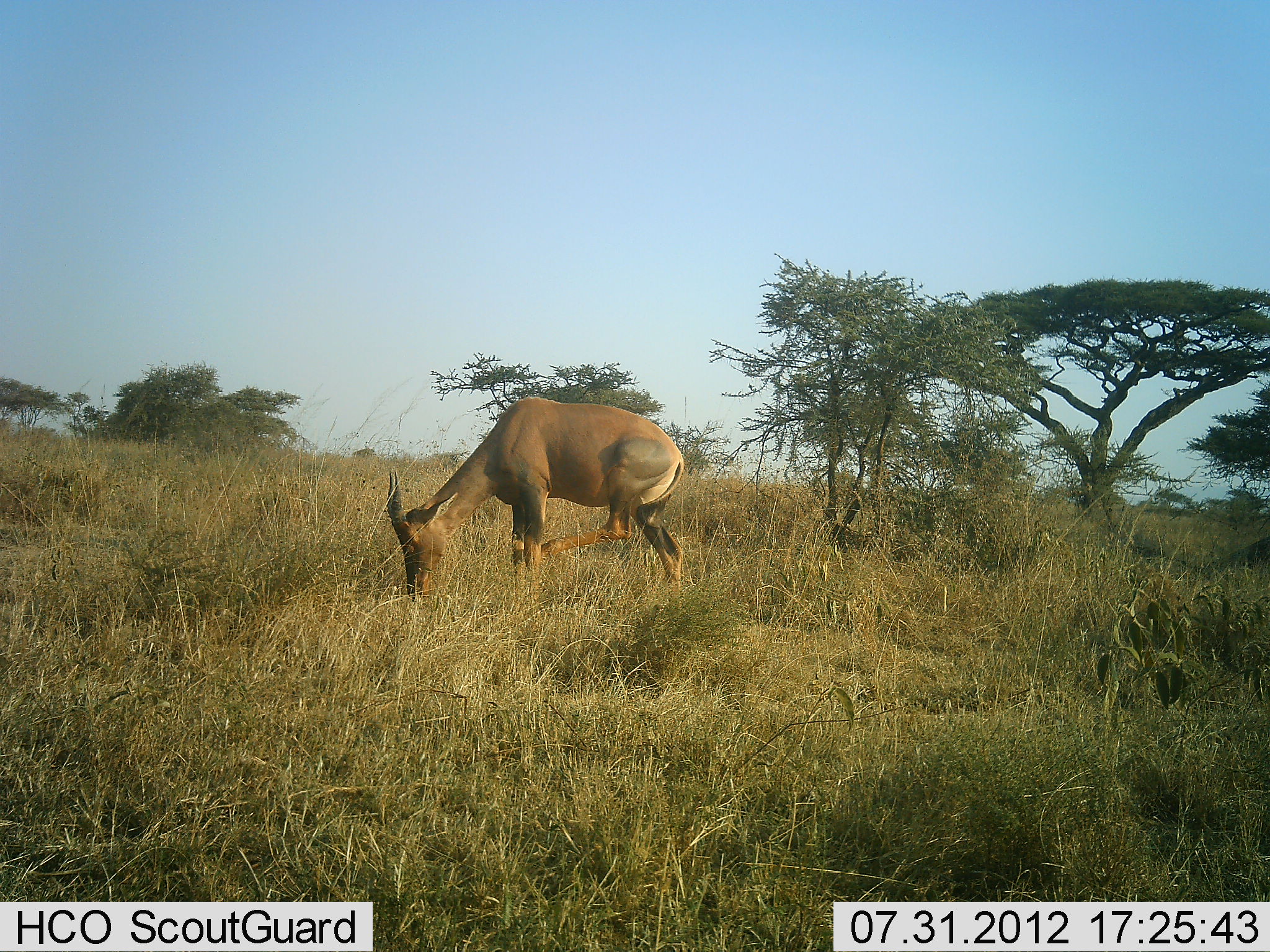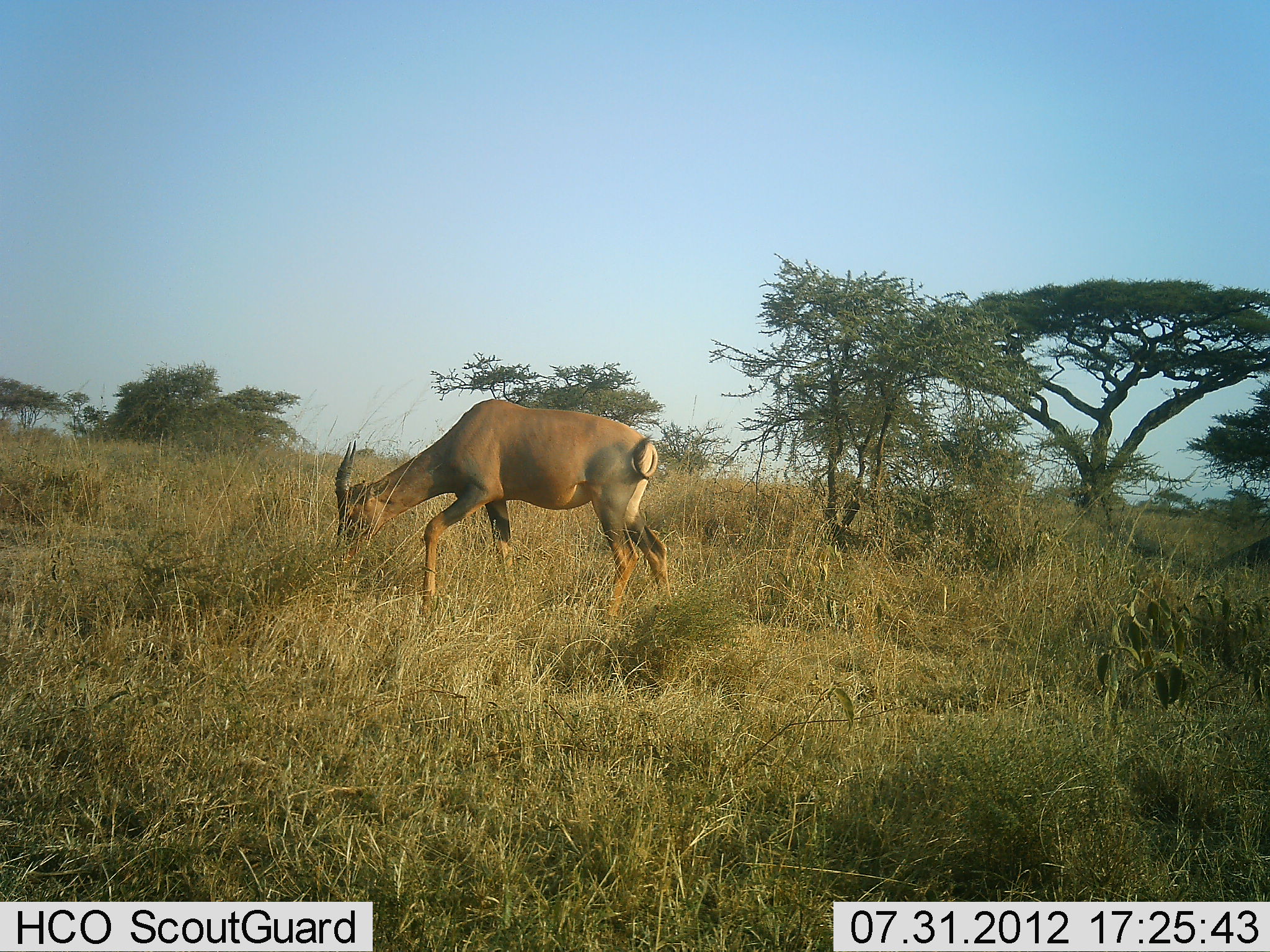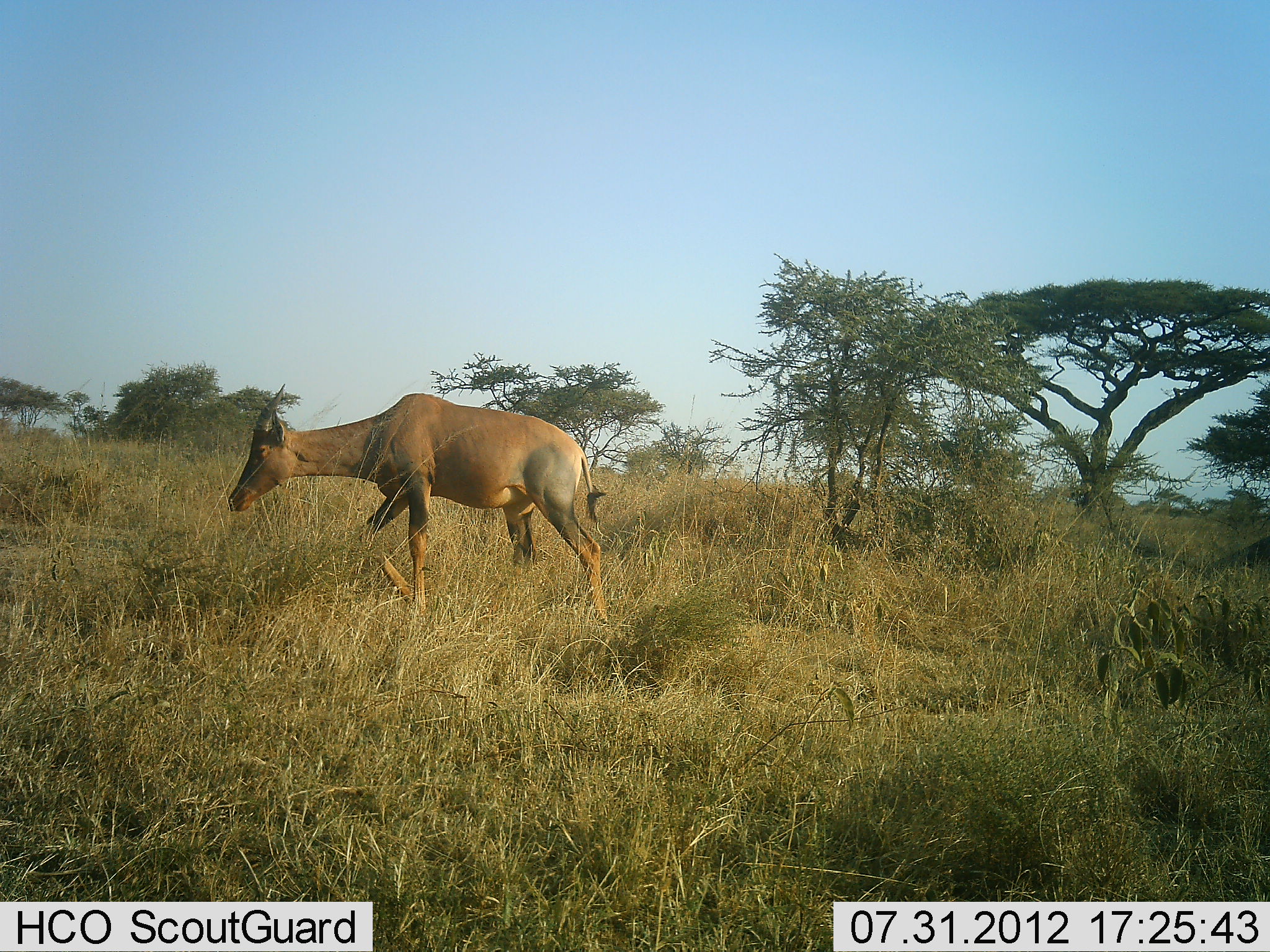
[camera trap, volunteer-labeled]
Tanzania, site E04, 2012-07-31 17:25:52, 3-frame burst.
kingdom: Animalia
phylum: Chordata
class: Mammalia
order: Artiodactyla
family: Bovidae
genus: Damaliscus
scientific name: Damaliscus lunatus jimela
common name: topi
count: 1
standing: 10%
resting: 0%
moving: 30%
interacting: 0%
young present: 0%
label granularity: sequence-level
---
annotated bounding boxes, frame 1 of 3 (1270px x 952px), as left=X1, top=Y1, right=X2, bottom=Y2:
animal: left=387, top=398, right=686, bottom=611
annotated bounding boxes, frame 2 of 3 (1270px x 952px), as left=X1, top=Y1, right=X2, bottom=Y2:
animal: left=334, top=399, right=673, bottom=622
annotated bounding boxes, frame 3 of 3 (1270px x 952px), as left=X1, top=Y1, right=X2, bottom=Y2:
animal: left=224, top=385, right=611, bottom=623